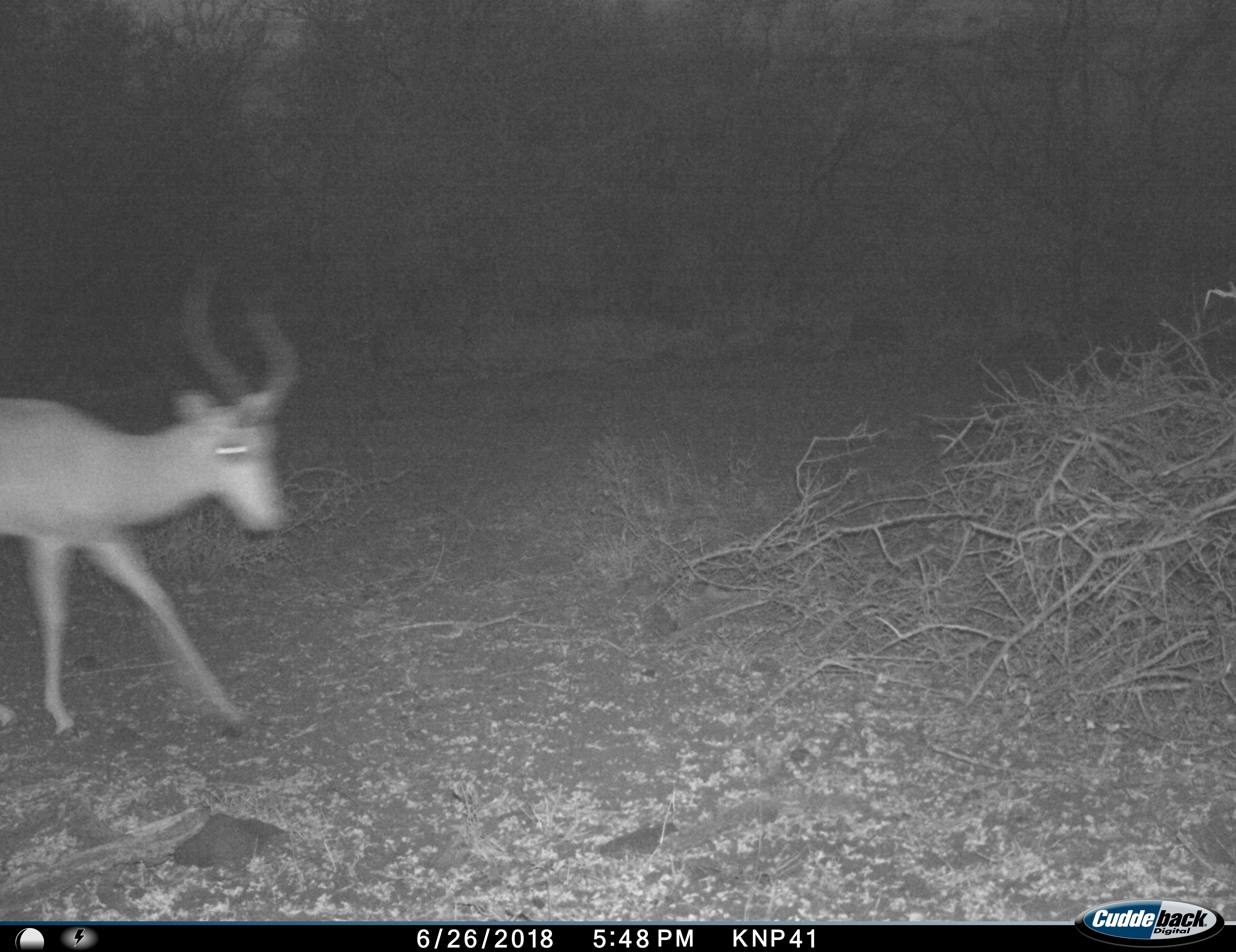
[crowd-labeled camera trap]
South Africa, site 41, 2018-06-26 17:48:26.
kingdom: Animalia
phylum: Chordata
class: Mammalia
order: Artiodactyla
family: Bovidae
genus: Aepyceros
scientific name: Aepyceros melampus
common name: impala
Impala (Aepyceros melampus), count 1. Behavior (volunteer vote fractions): standing 0%, resting 0%, moving 100%, interacting 0%. Young present (vote fraction): 0%. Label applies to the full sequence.